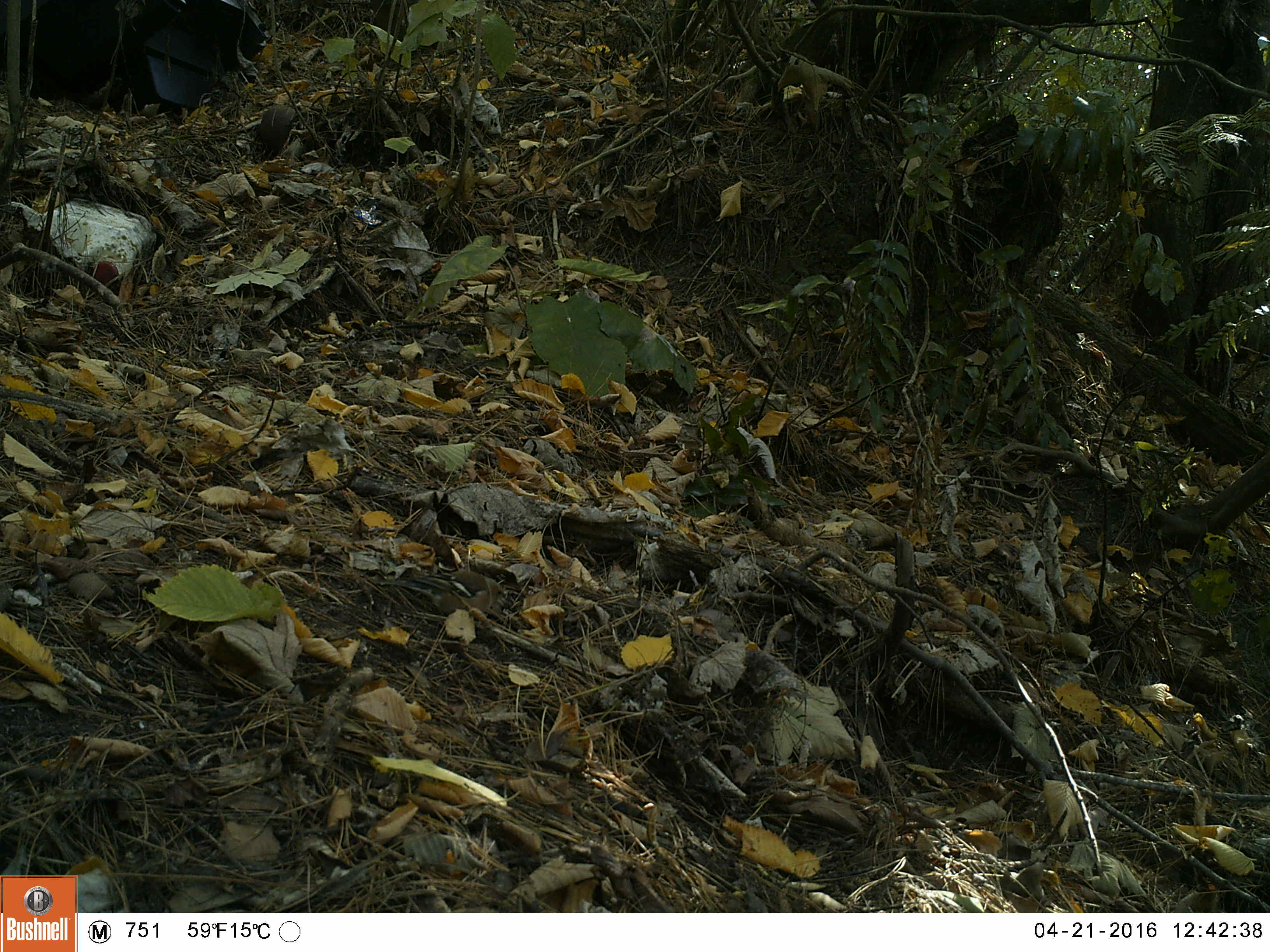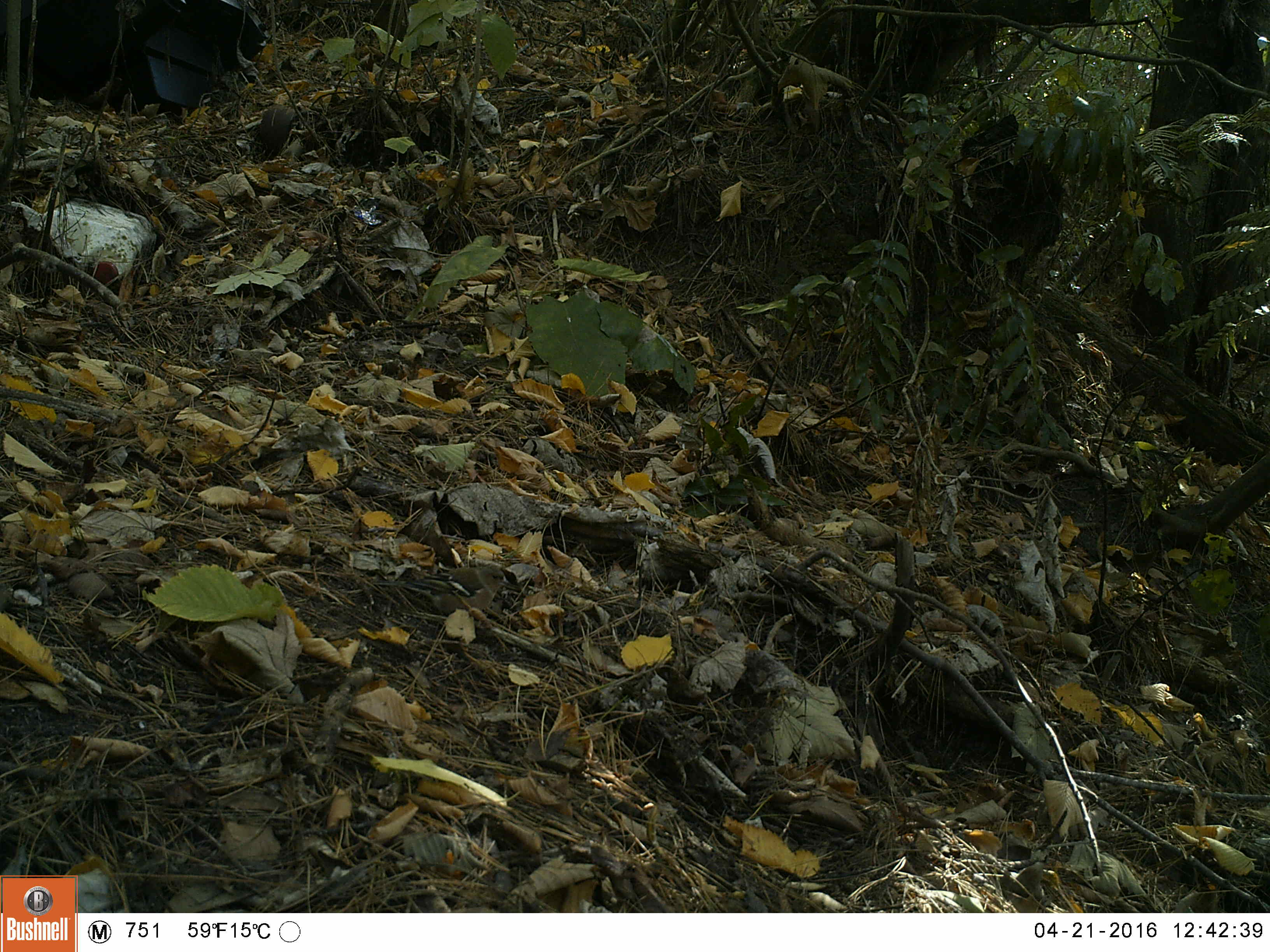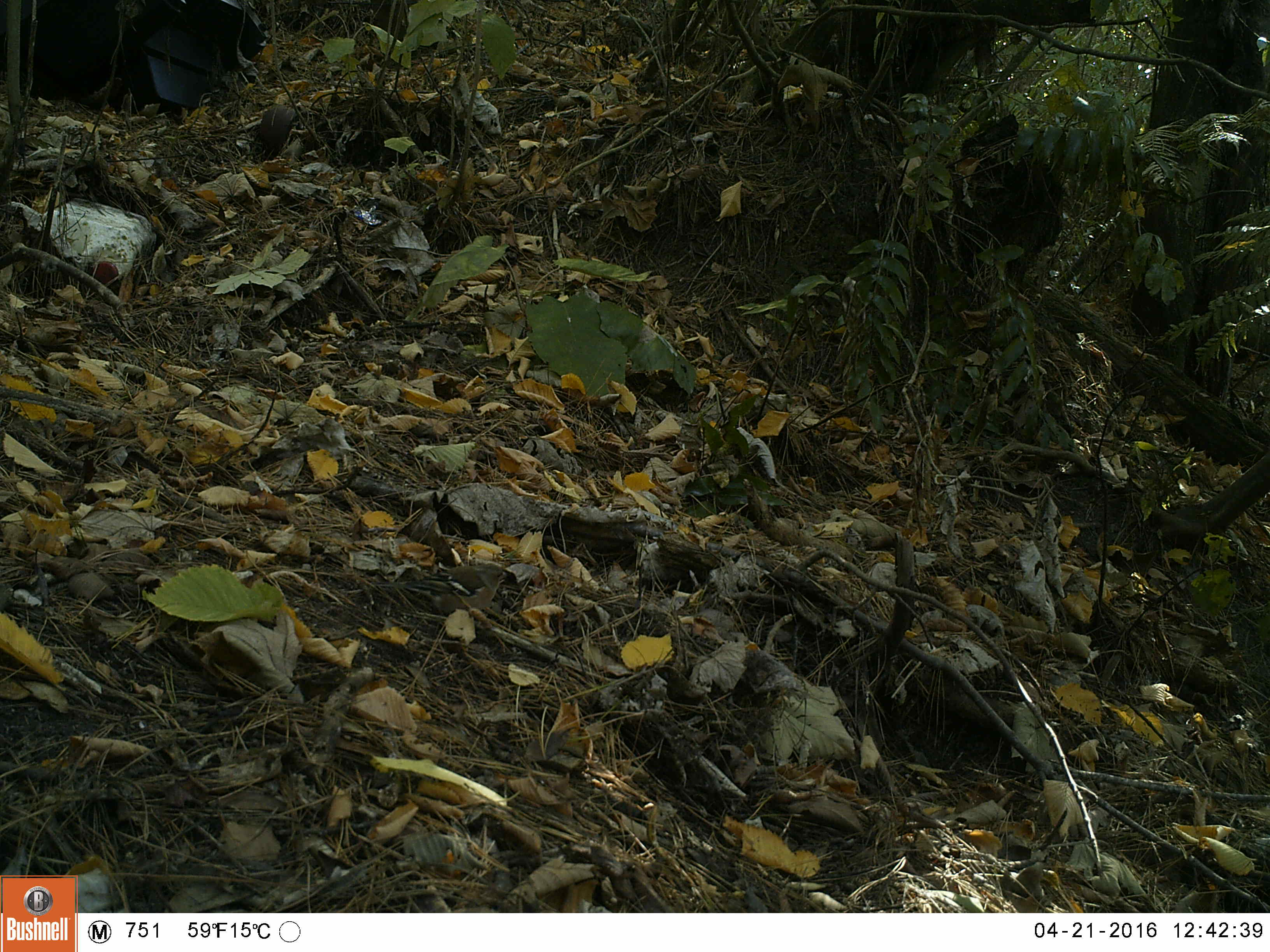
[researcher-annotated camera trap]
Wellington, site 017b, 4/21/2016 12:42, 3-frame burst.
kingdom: Animalia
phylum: Chordata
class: Aves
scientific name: Aves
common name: bird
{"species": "bird (Aves)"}